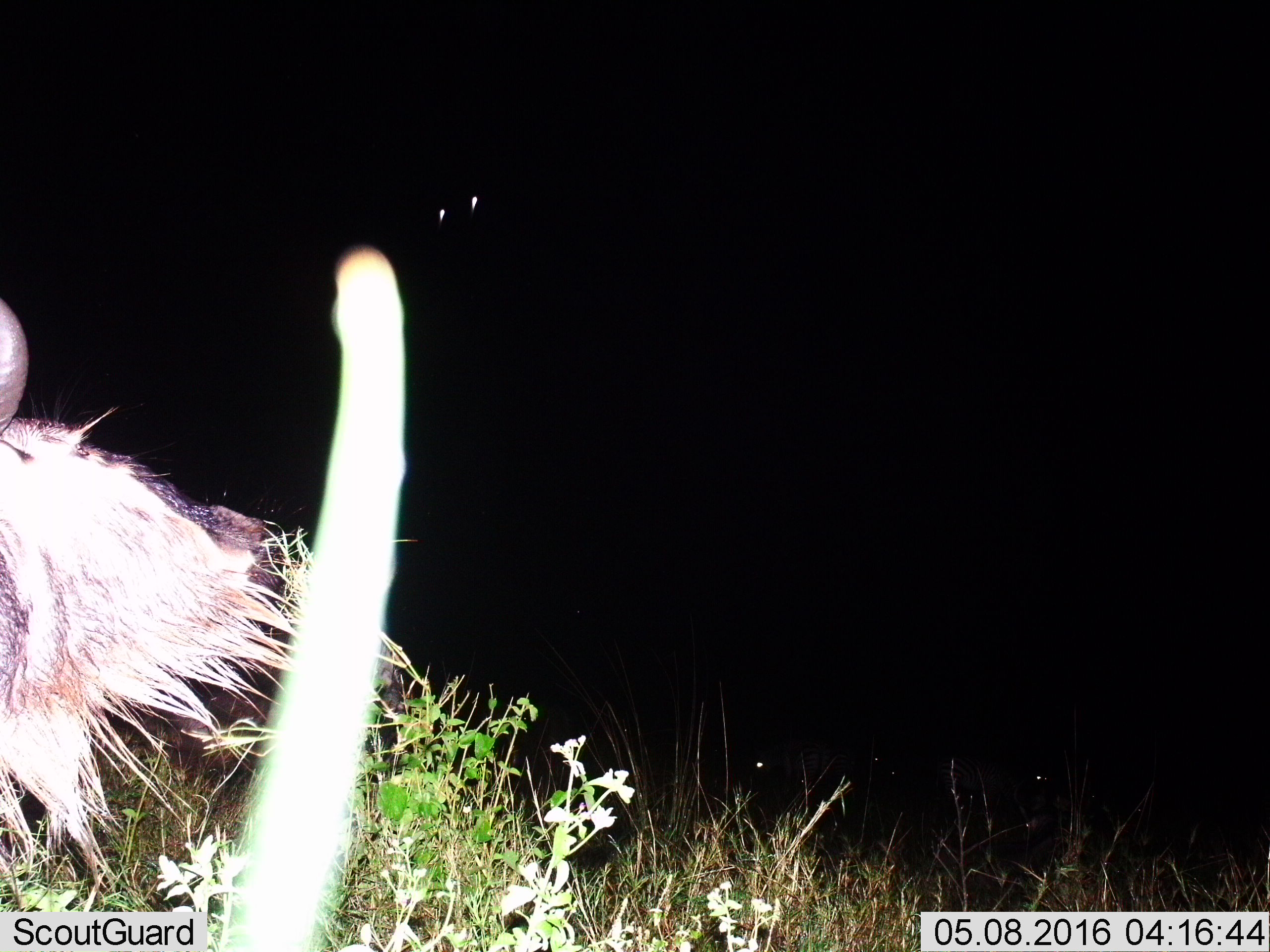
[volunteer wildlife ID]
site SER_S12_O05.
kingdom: Animalia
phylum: Chordata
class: Mammalia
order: Artiodactyla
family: Bovidae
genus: Connochaetes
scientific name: Connochaetes taurinus taurinus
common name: blue wildebeest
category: wildebeestblue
Wildebeestblue (blue wildebeest) (Connochaetes taurinus taurinus), count 1. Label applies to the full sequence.